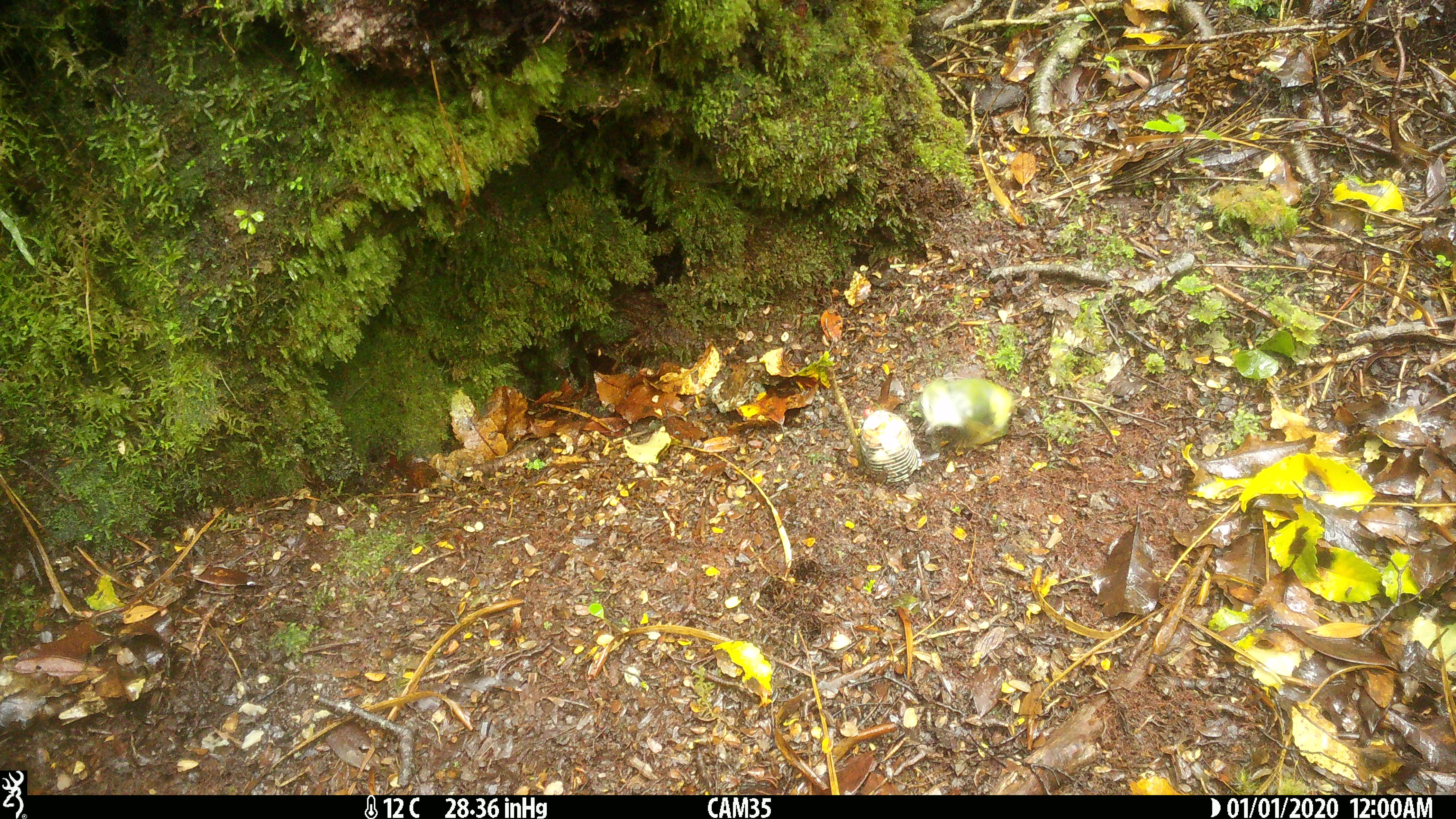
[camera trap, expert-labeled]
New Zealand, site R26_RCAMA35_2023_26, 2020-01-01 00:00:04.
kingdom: Animalia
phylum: Chordata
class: Aves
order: Passeriformes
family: Acanthisittidae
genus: Acanthisitta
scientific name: Acanthisitta chloris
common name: rifleman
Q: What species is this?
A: Rifleman (Acanthisitta chloris).